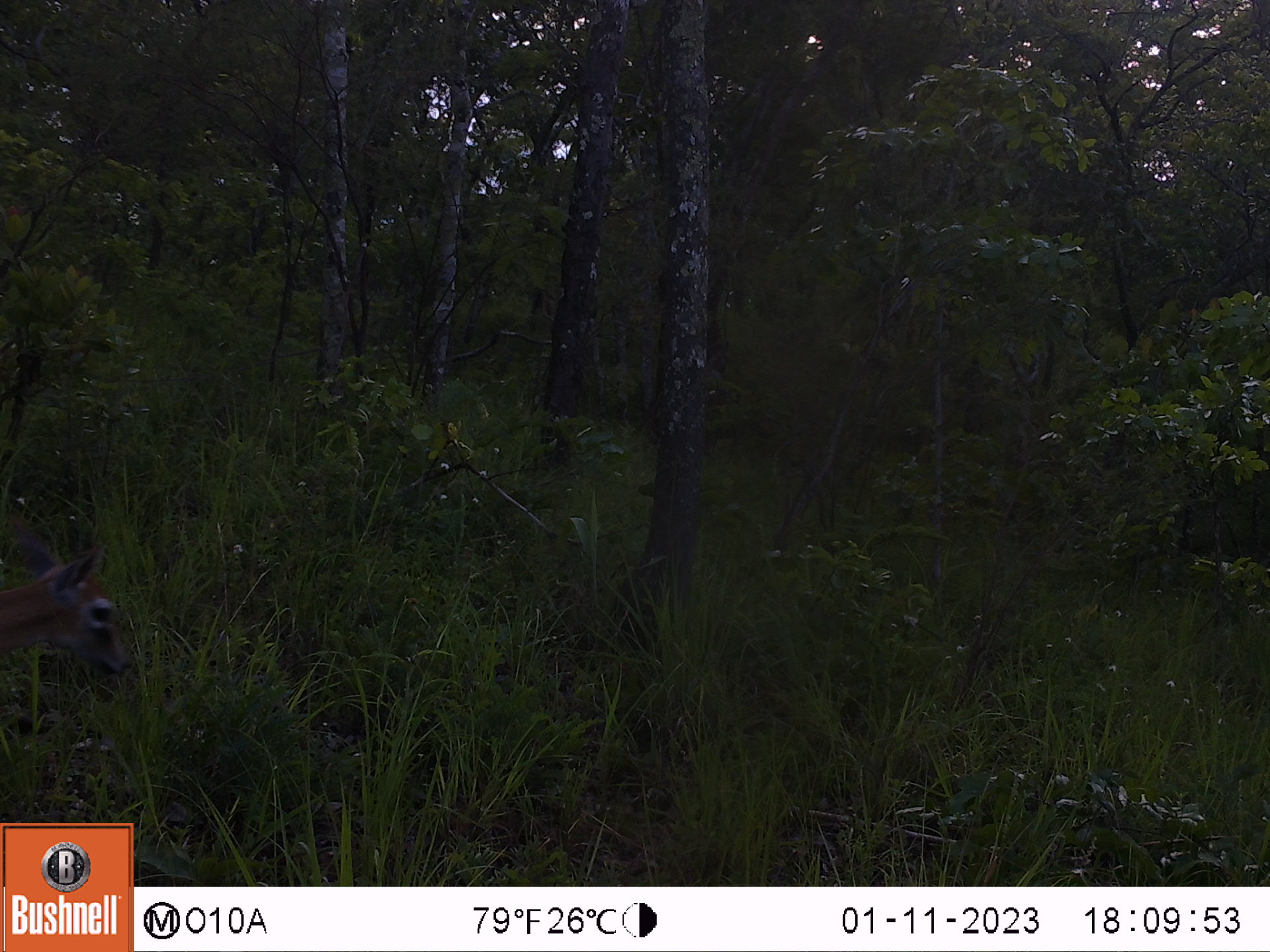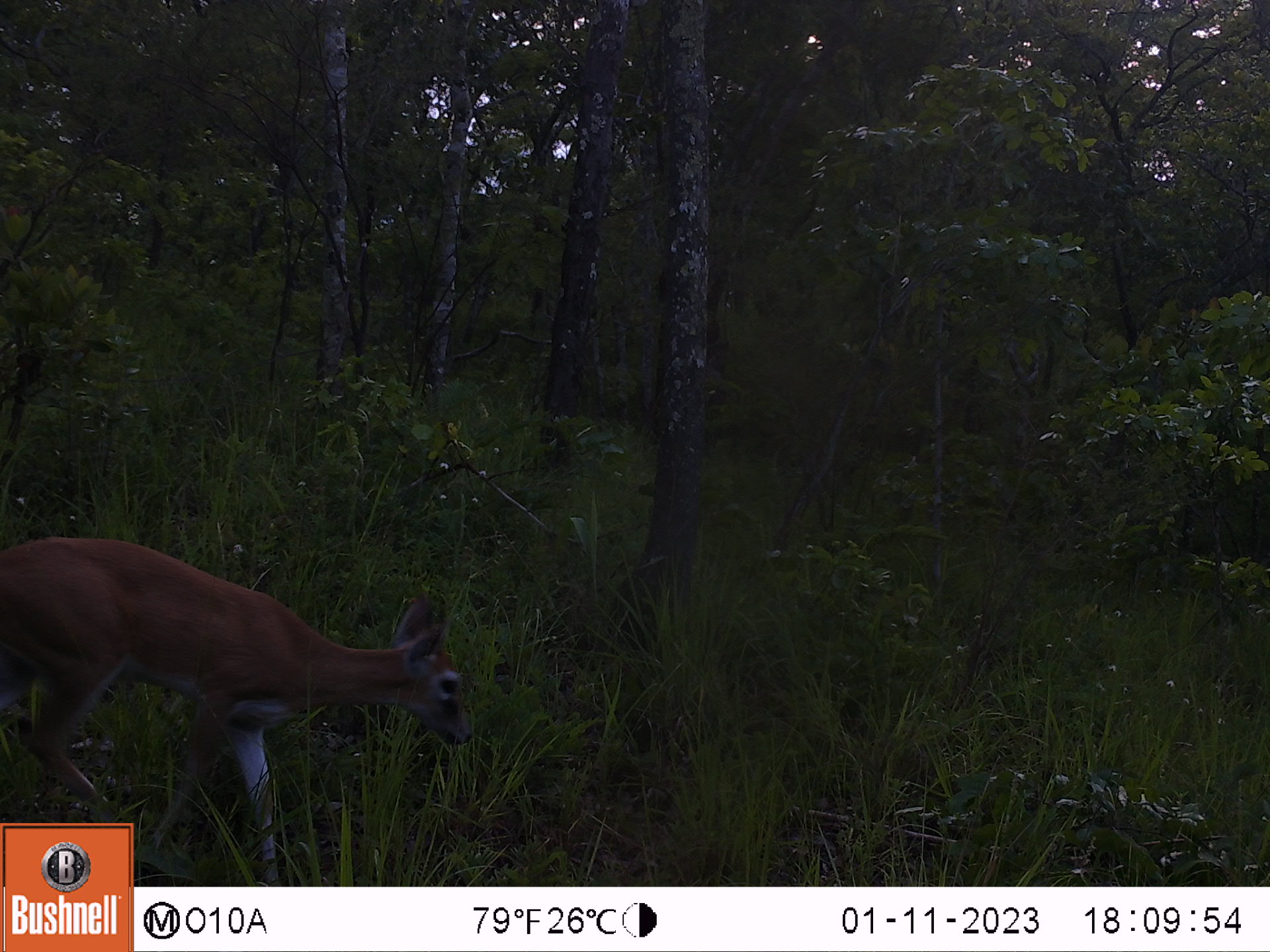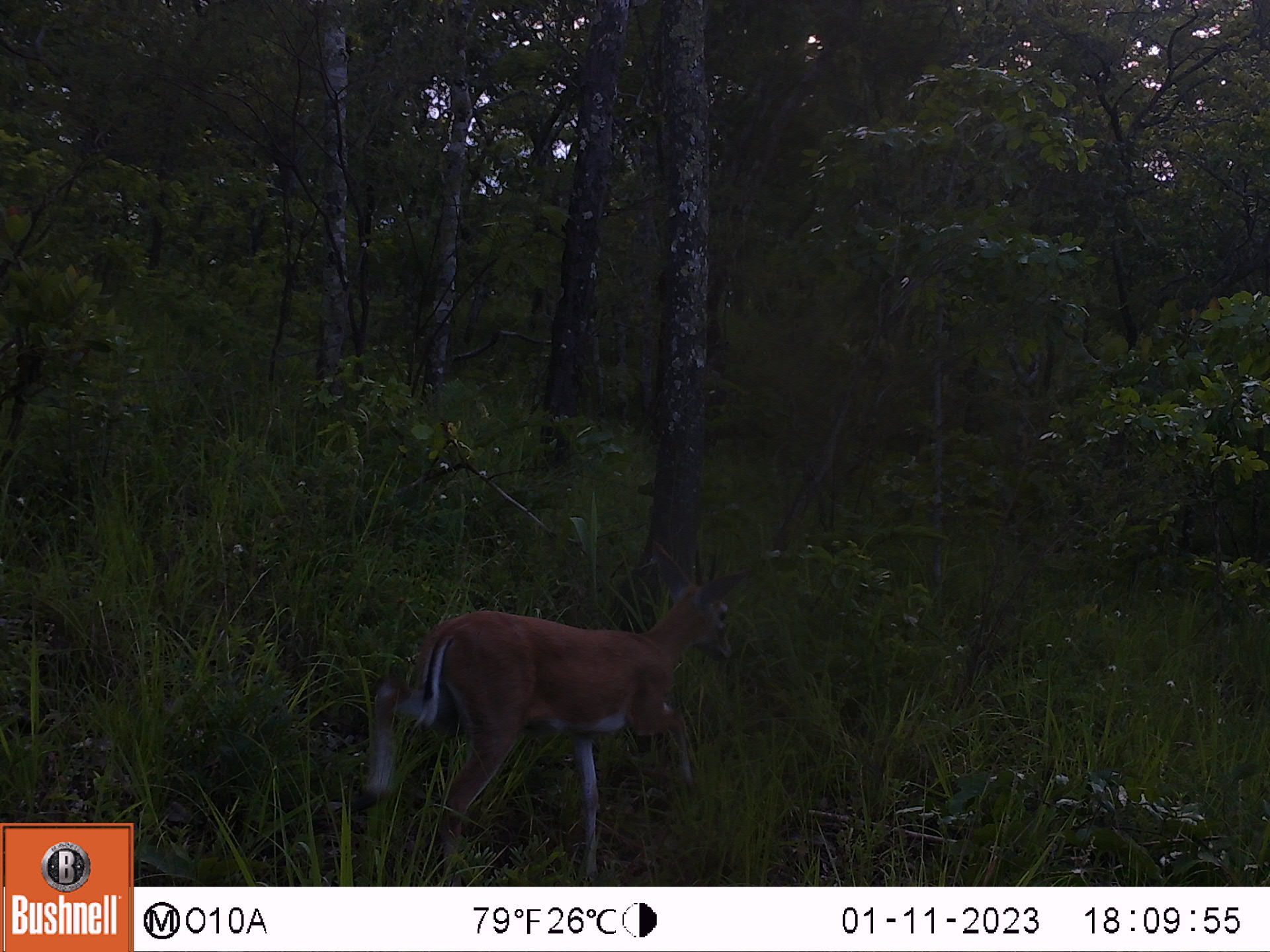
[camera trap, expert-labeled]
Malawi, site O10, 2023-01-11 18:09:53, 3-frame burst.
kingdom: Animalia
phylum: Chordata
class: Mammalia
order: Artiodactyla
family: Bovidae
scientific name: Antilopinae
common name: small antelope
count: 1